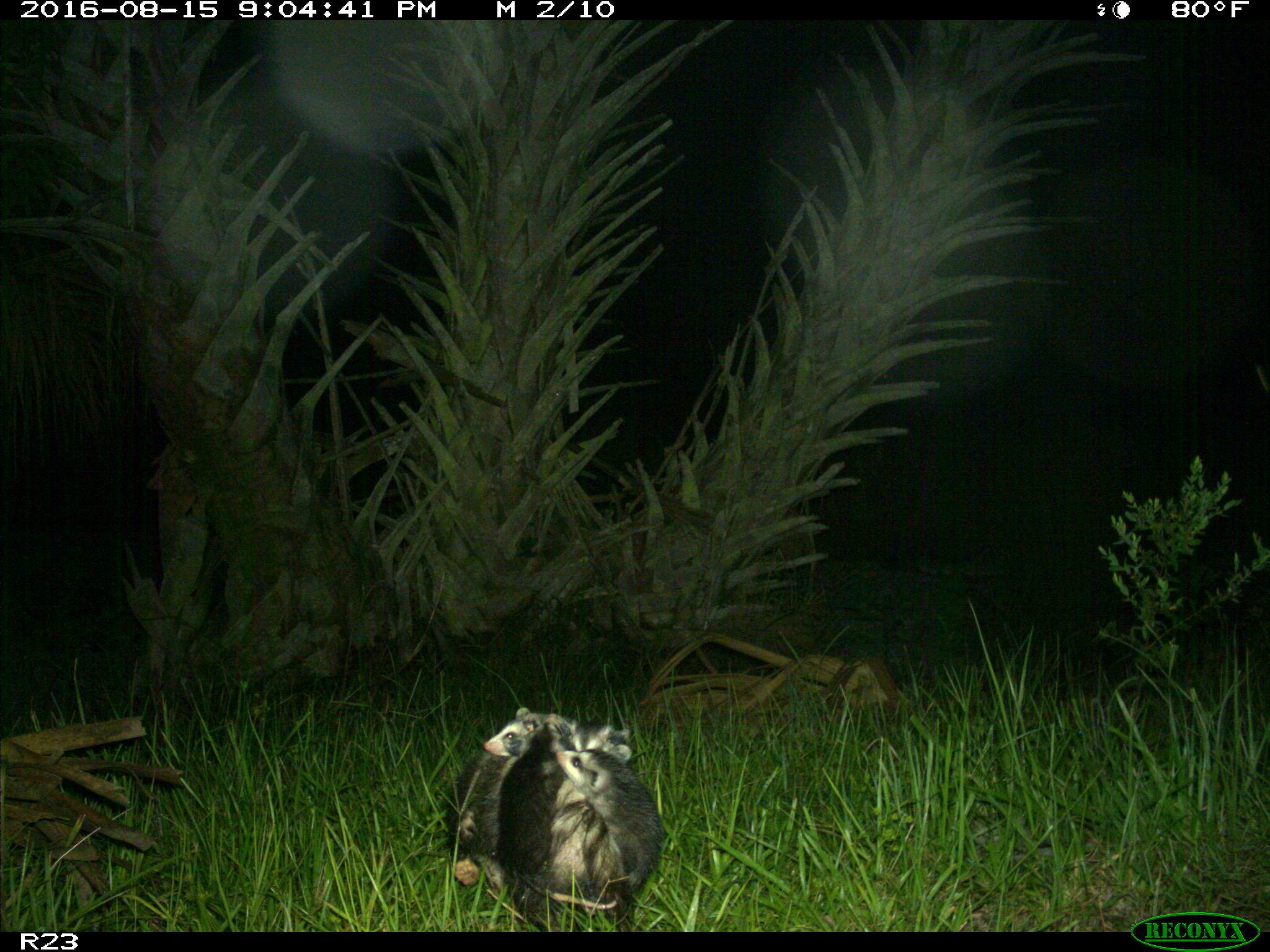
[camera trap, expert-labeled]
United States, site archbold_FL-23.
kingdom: Animalia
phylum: Chordata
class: Mammalia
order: Didelphimorphia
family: Didelphidae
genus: Didelphis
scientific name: Didelphis virginiana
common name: virginia opossum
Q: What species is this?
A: Didelphis virginiana (virginia opossum).